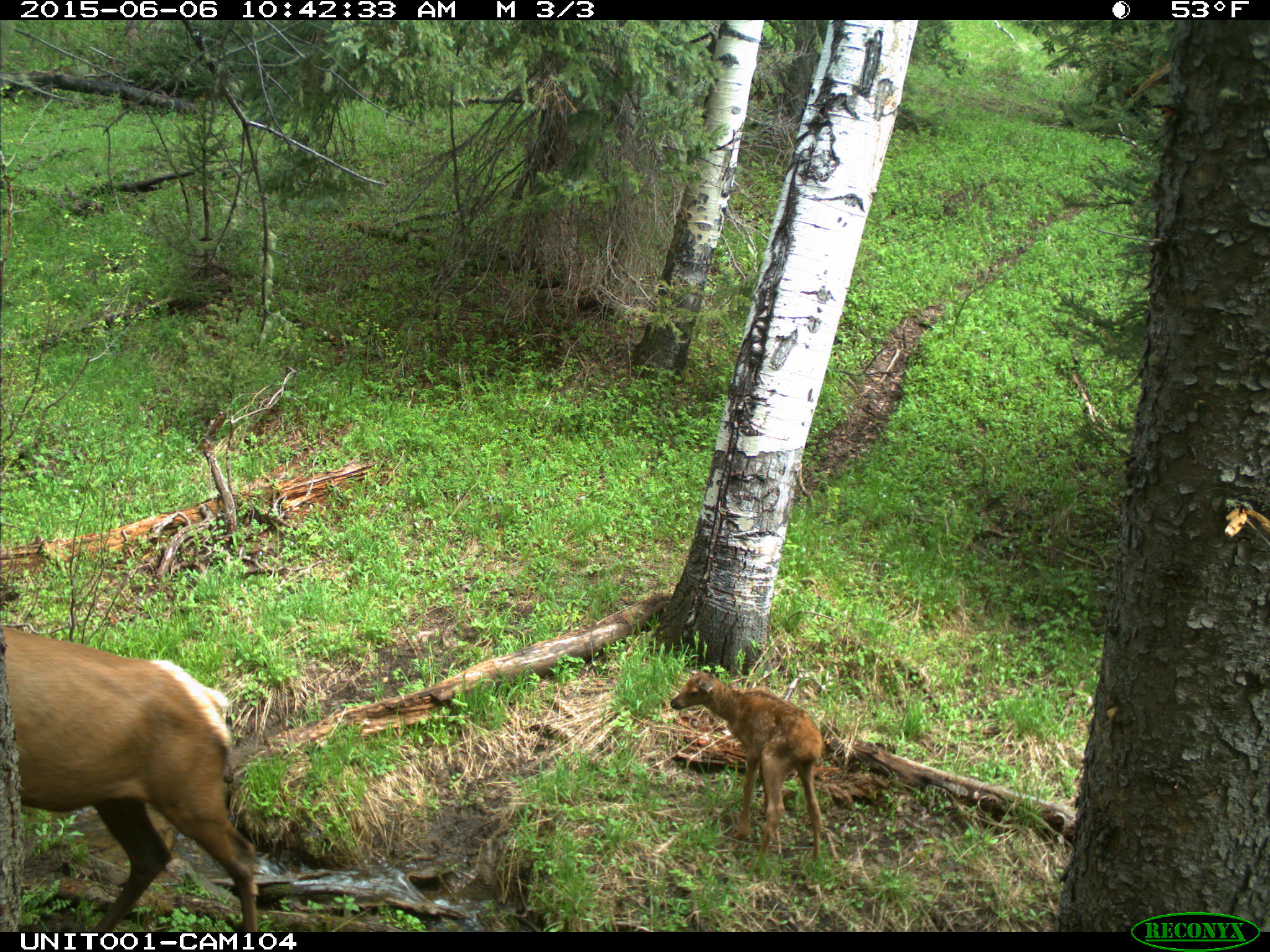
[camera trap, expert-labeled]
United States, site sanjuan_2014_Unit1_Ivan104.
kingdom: Animalia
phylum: Chordata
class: Mammalia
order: Artiodactyla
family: Cervidae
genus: Cervus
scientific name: Cervus elaphus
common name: red deer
Cervus elaphus (red deer).